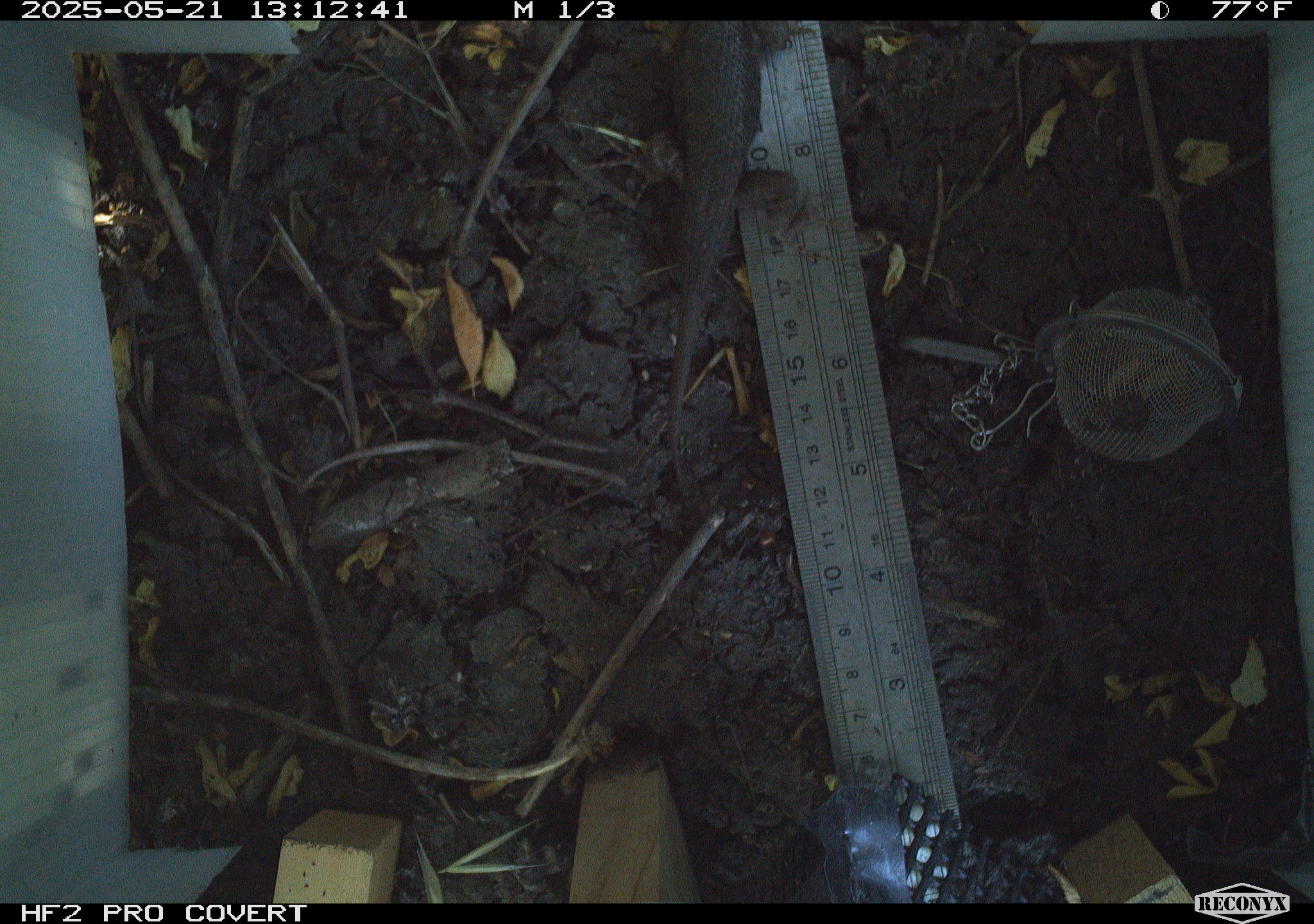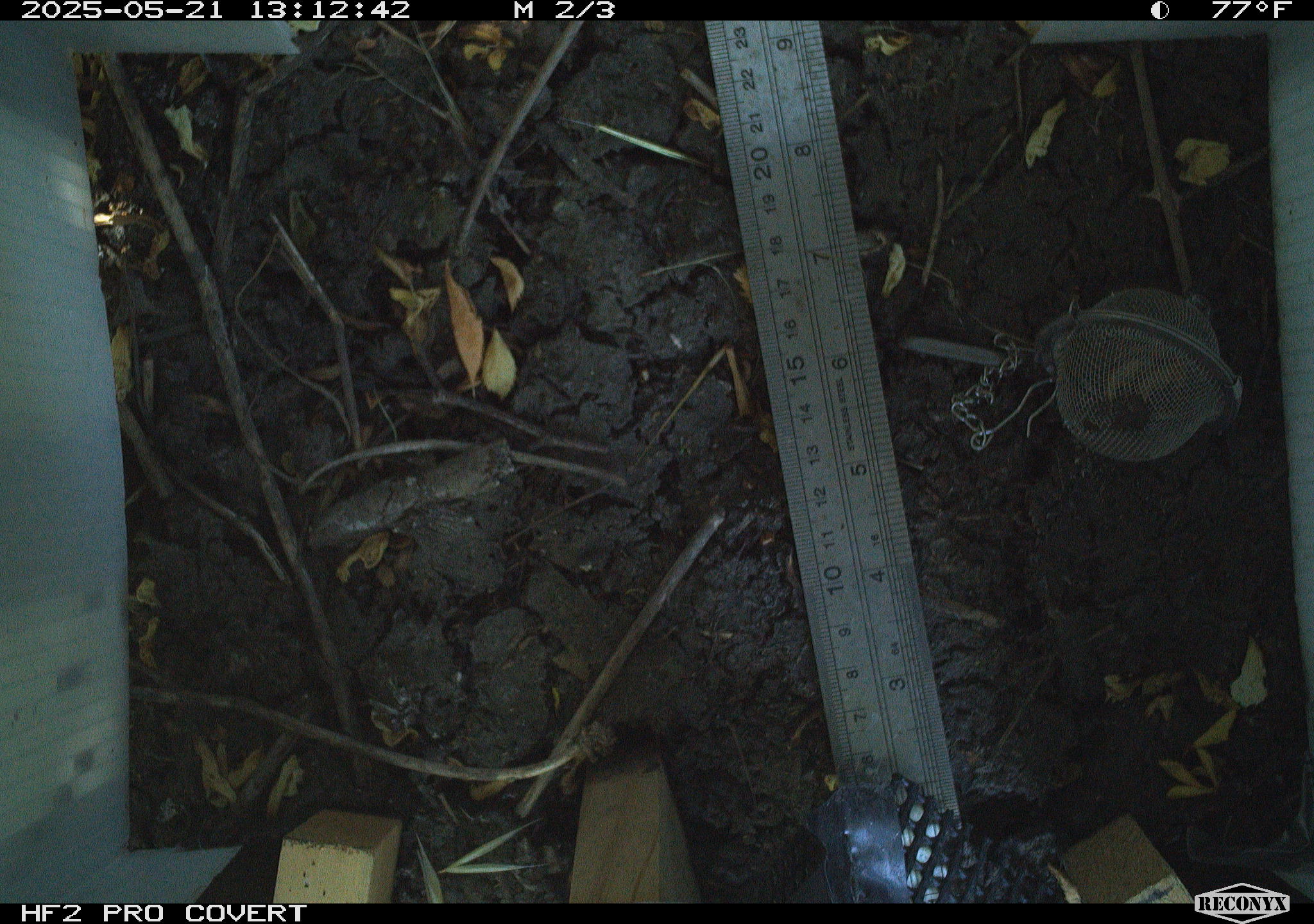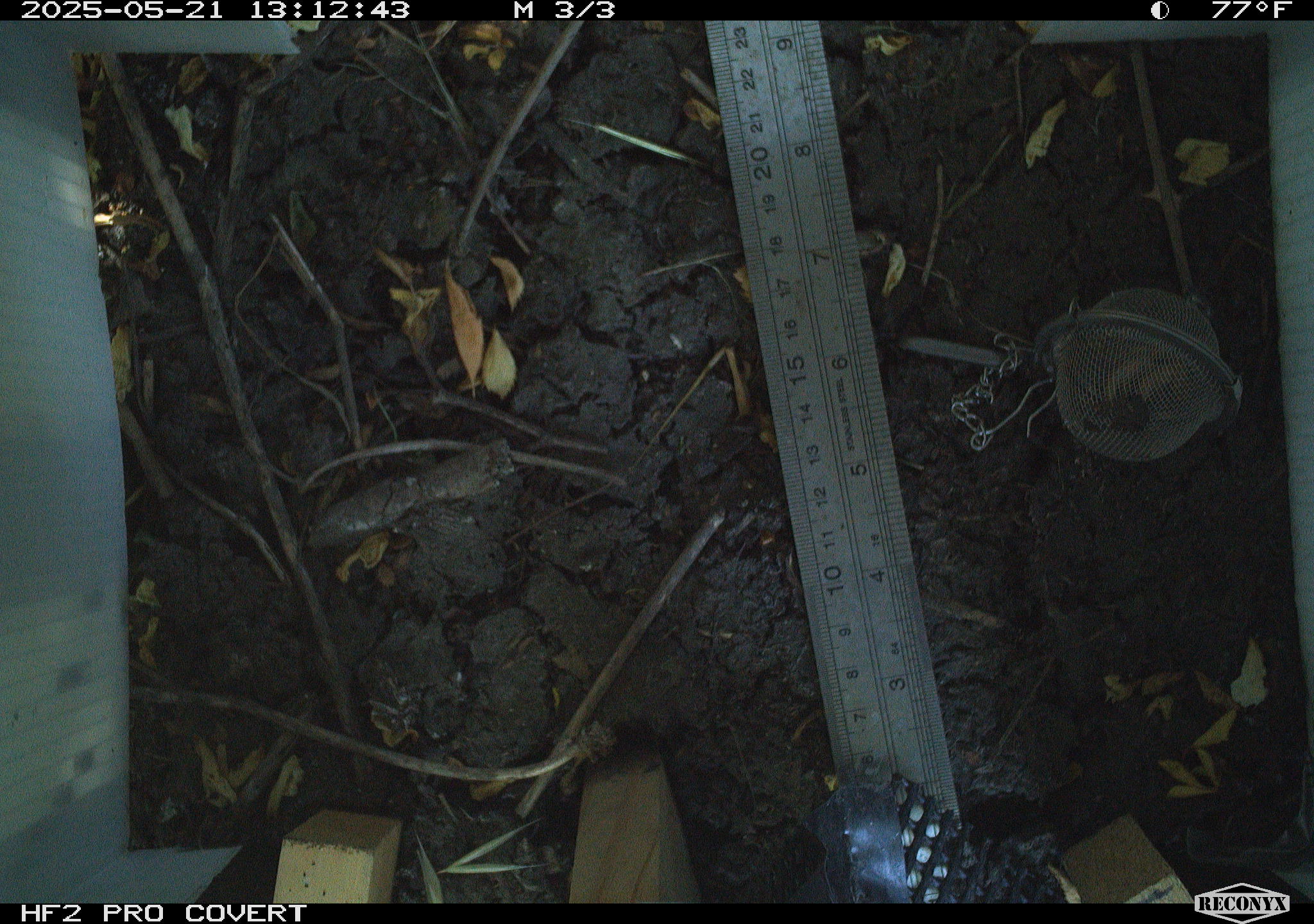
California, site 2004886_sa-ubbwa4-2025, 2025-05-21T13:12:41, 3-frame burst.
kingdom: Animalia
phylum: Chordata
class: Reptilia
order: Squamata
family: Phrynosomatidae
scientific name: Phrynosomatidae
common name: north american spiny lizards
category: sceloporus/uta species